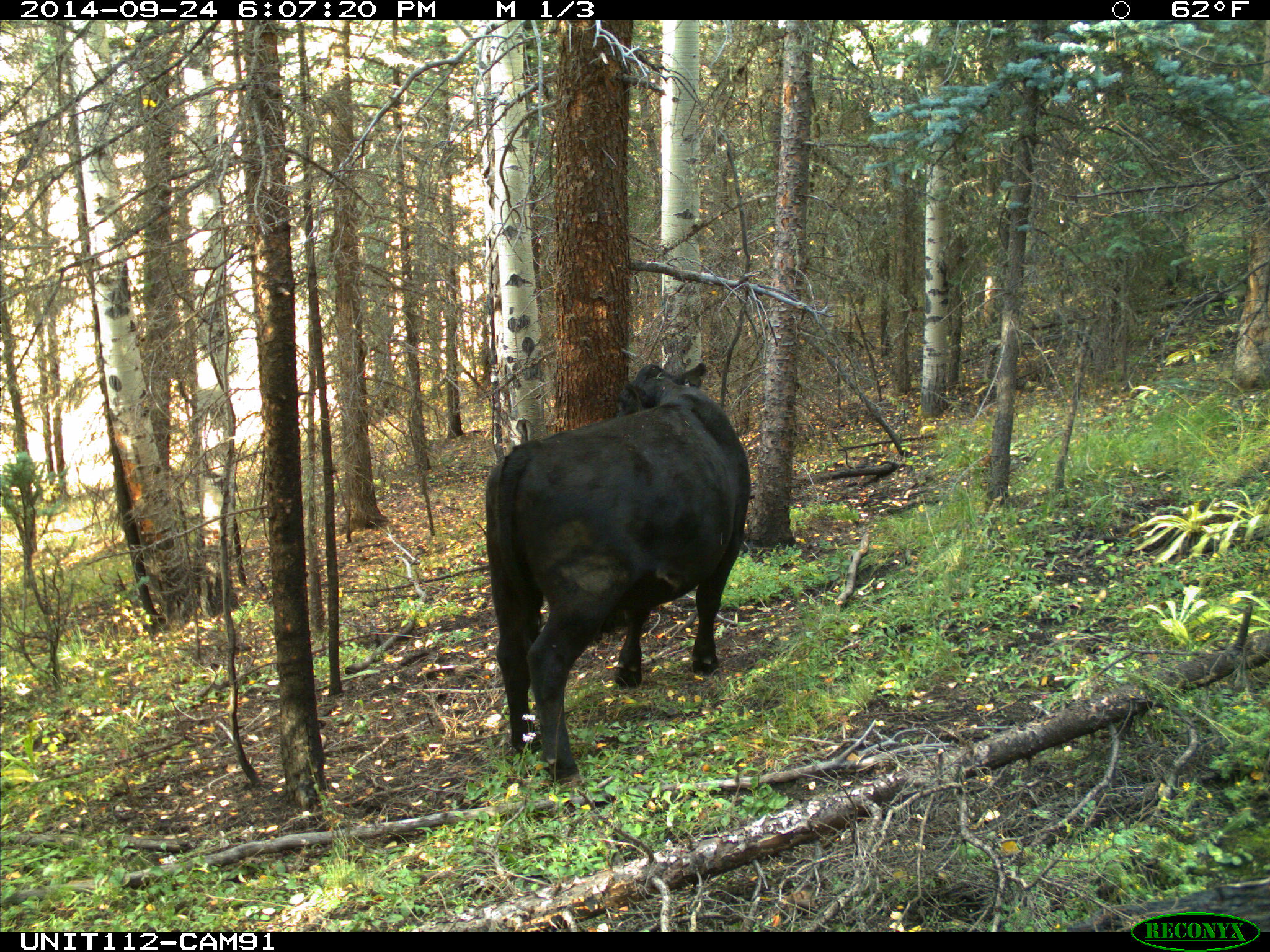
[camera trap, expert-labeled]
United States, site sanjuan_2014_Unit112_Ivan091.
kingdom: Animalia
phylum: Chordata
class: Mammalia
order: Artiodactyla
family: Bovidae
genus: Bos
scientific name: Bos taurus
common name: domestic cow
Bos taurus (domestic cow).